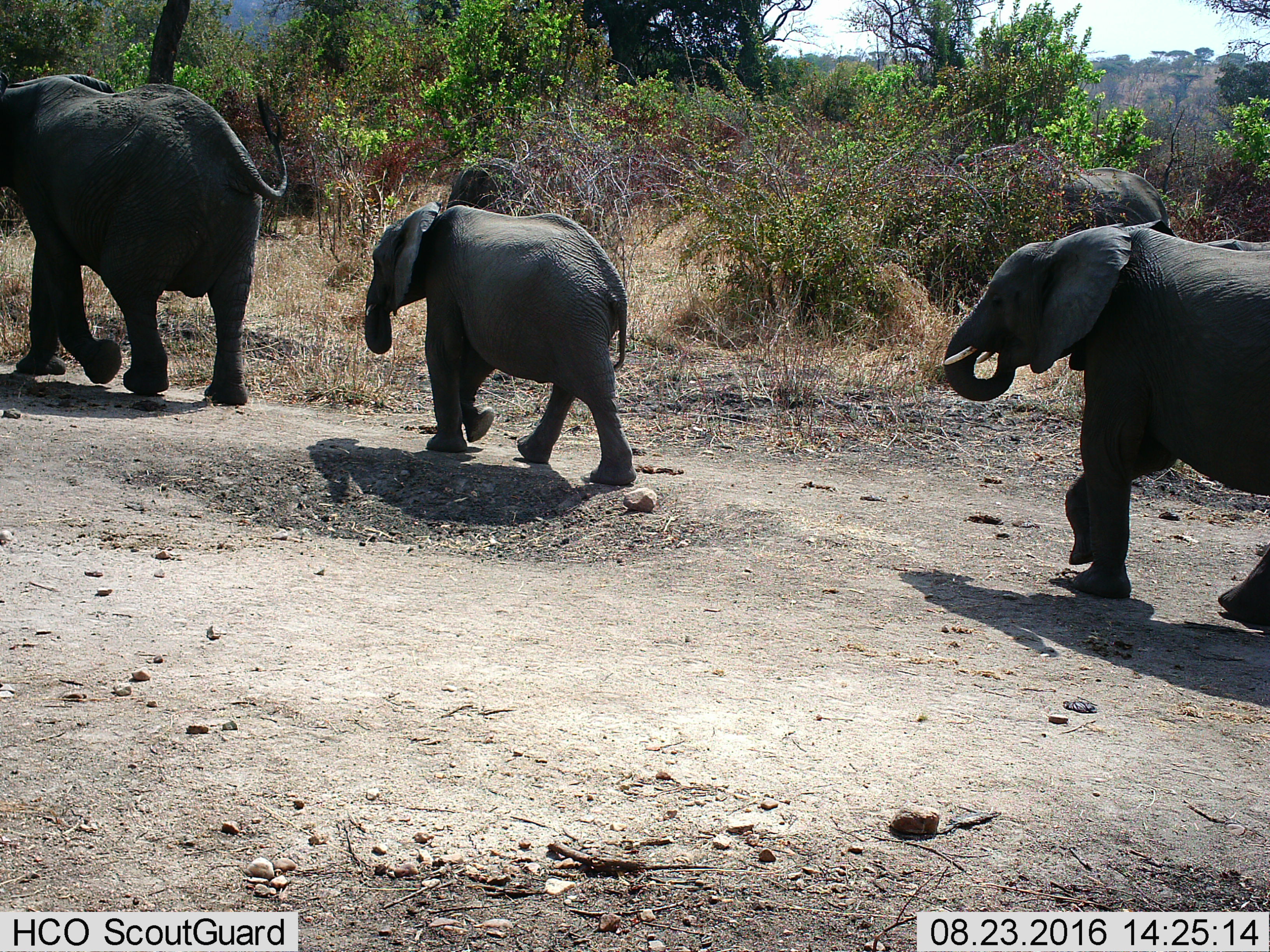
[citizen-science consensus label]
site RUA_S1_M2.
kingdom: Animalia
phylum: Chordata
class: Mammalia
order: Proboscidea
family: Elephantidae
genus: Loxodonta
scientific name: Loxodonta africana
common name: african bush elephant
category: elephant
Elephant (african bush elephant) (Loxodonta africana), count 5. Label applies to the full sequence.